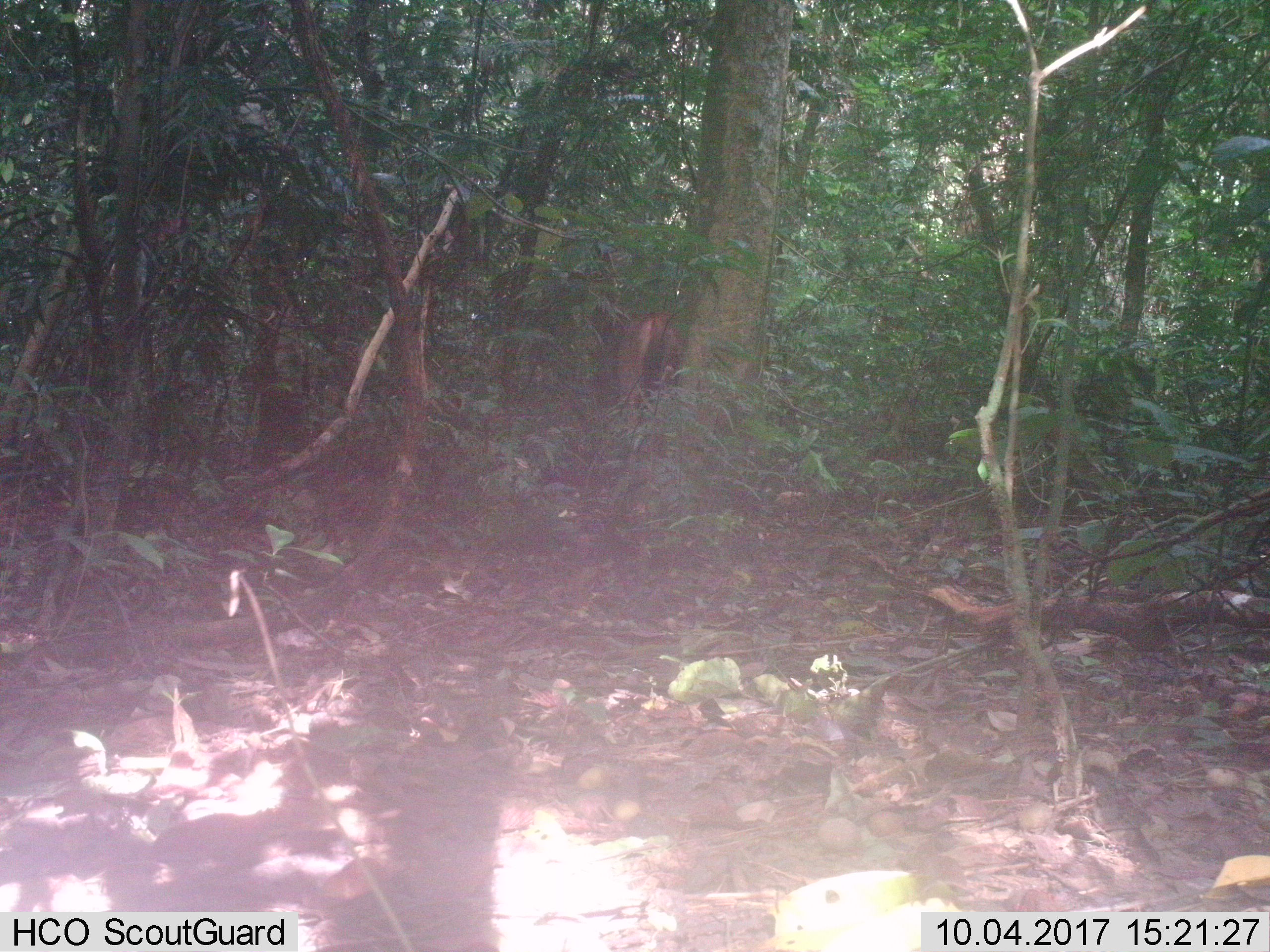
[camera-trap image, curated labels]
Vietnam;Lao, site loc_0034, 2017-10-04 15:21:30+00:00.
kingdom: Animalia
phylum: Chordata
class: Mammalia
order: Artiodactyla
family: Cervidae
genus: Rusa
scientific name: Rusa unicolor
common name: sambar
Sambar (Rusa unicolor). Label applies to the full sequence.